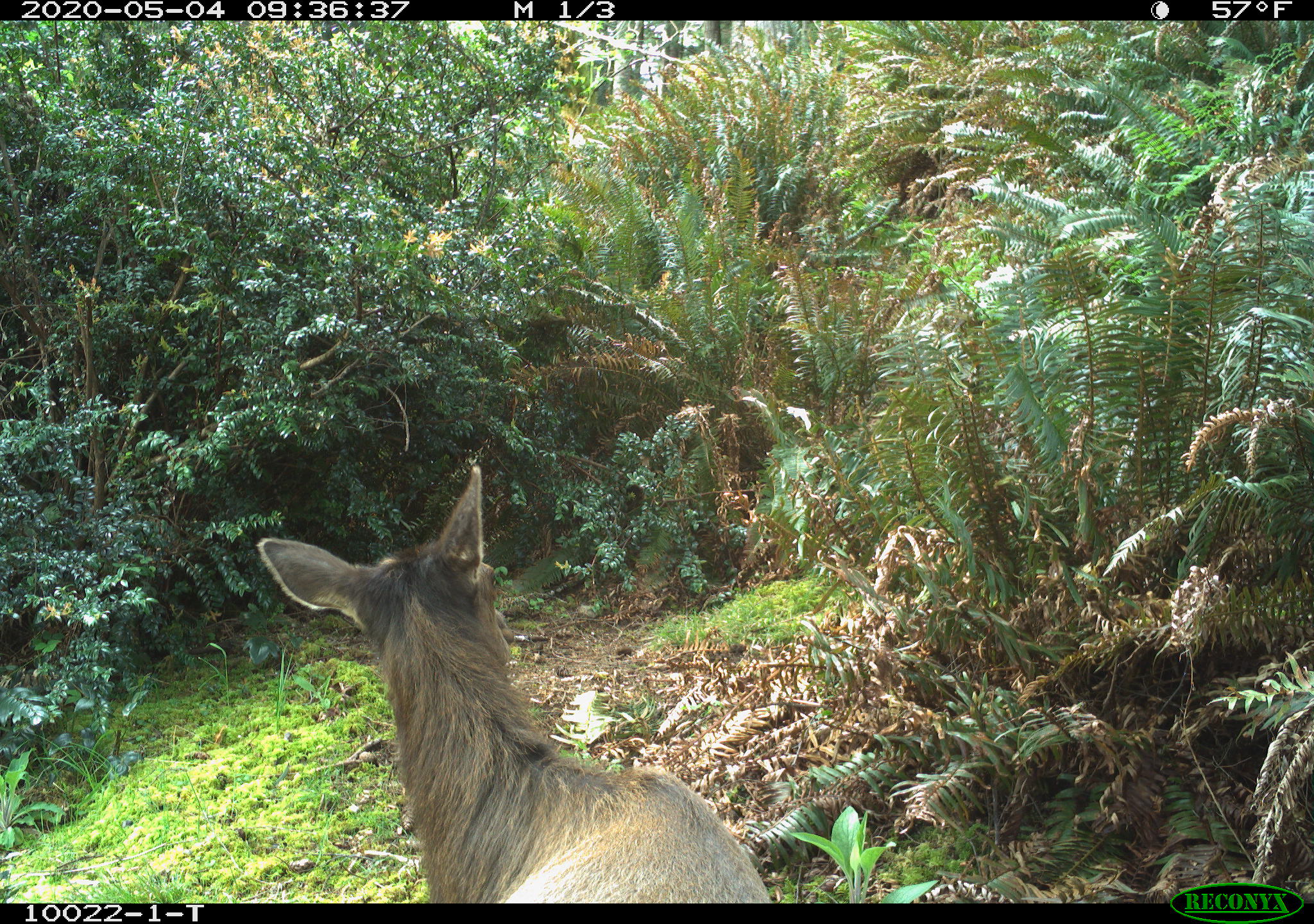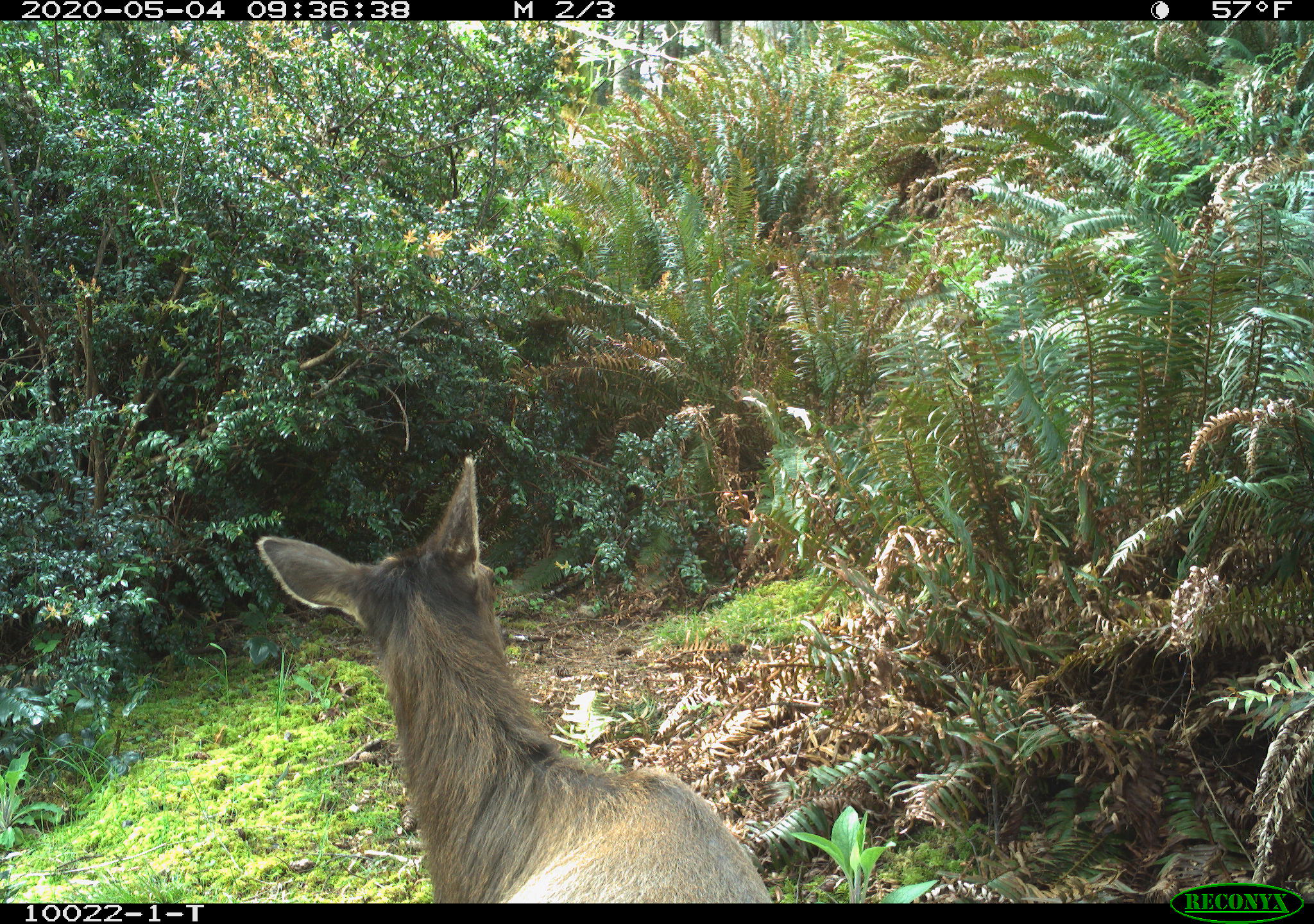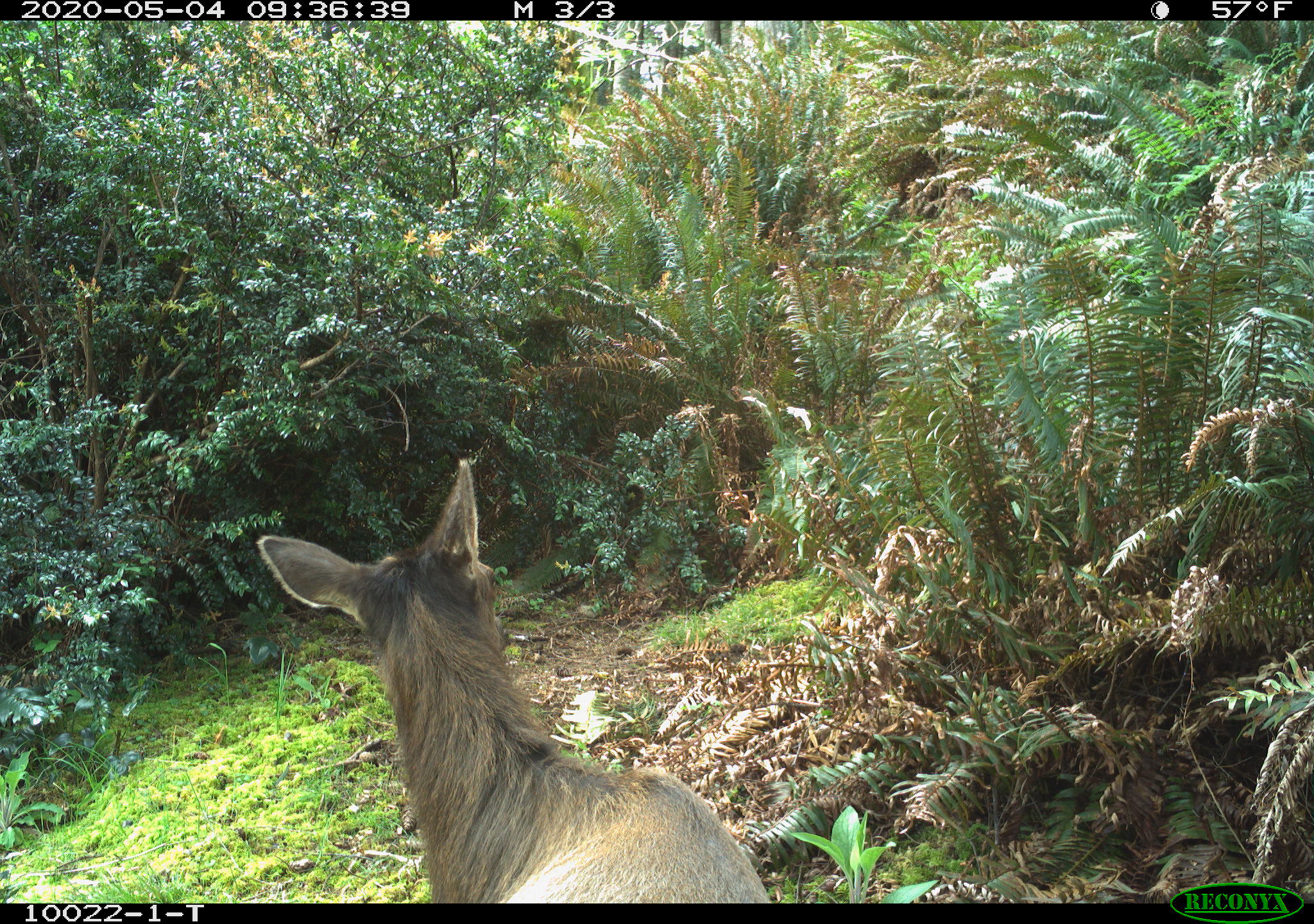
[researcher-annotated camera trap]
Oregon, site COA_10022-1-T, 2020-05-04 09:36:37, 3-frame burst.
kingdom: Animalia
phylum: Chordata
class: Mammalia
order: Artiodactyla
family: Cervidae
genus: Cervus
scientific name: Cervus canadensis roosevelti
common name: roosevelt elk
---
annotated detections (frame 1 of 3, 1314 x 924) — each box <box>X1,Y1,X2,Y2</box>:
roosevelt elk: <box>251,458,768,888</box>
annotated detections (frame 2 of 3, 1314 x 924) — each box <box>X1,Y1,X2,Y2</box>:
roosevelt elk: <box>245,450,775,895</box>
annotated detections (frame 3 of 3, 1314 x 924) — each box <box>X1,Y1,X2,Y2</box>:
roosevelt elk: <box>251,452,772,899</box>